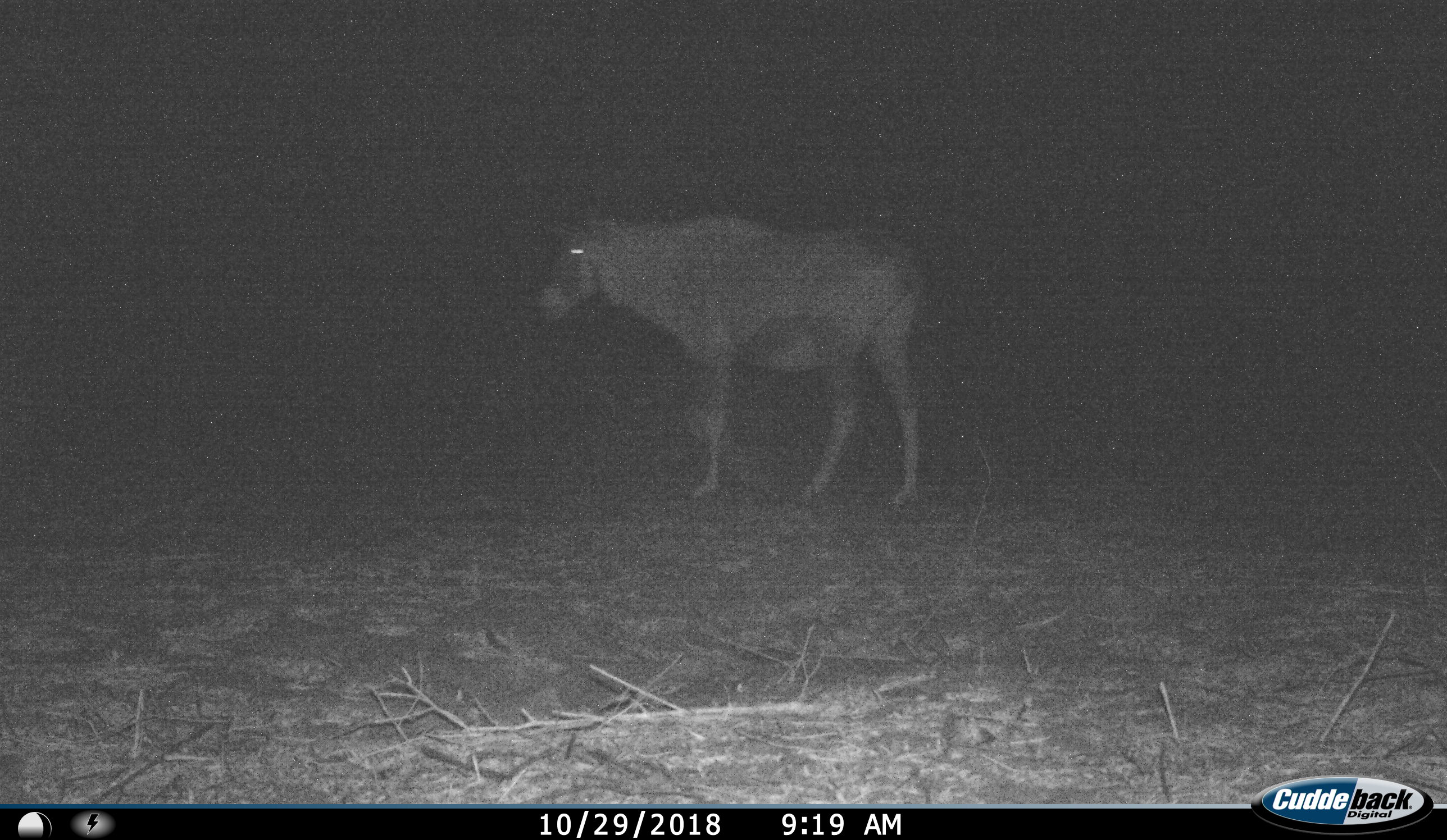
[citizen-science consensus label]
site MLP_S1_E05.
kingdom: Animalia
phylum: Chordata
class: Mammalia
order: Artiodactyla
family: Bovidae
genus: Oryx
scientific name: Oryx gazella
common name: gemsbok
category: oryx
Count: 1.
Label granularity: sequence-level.